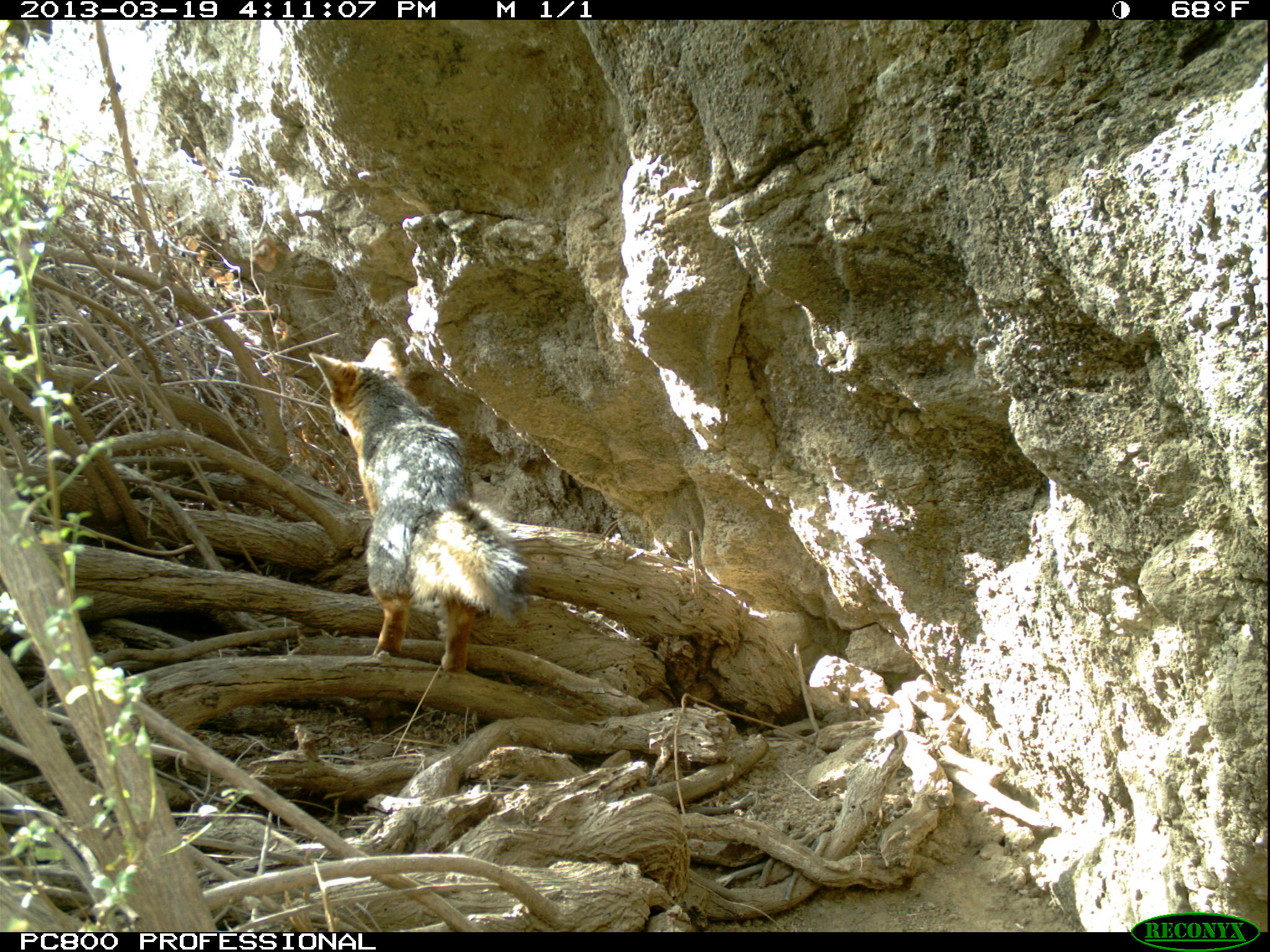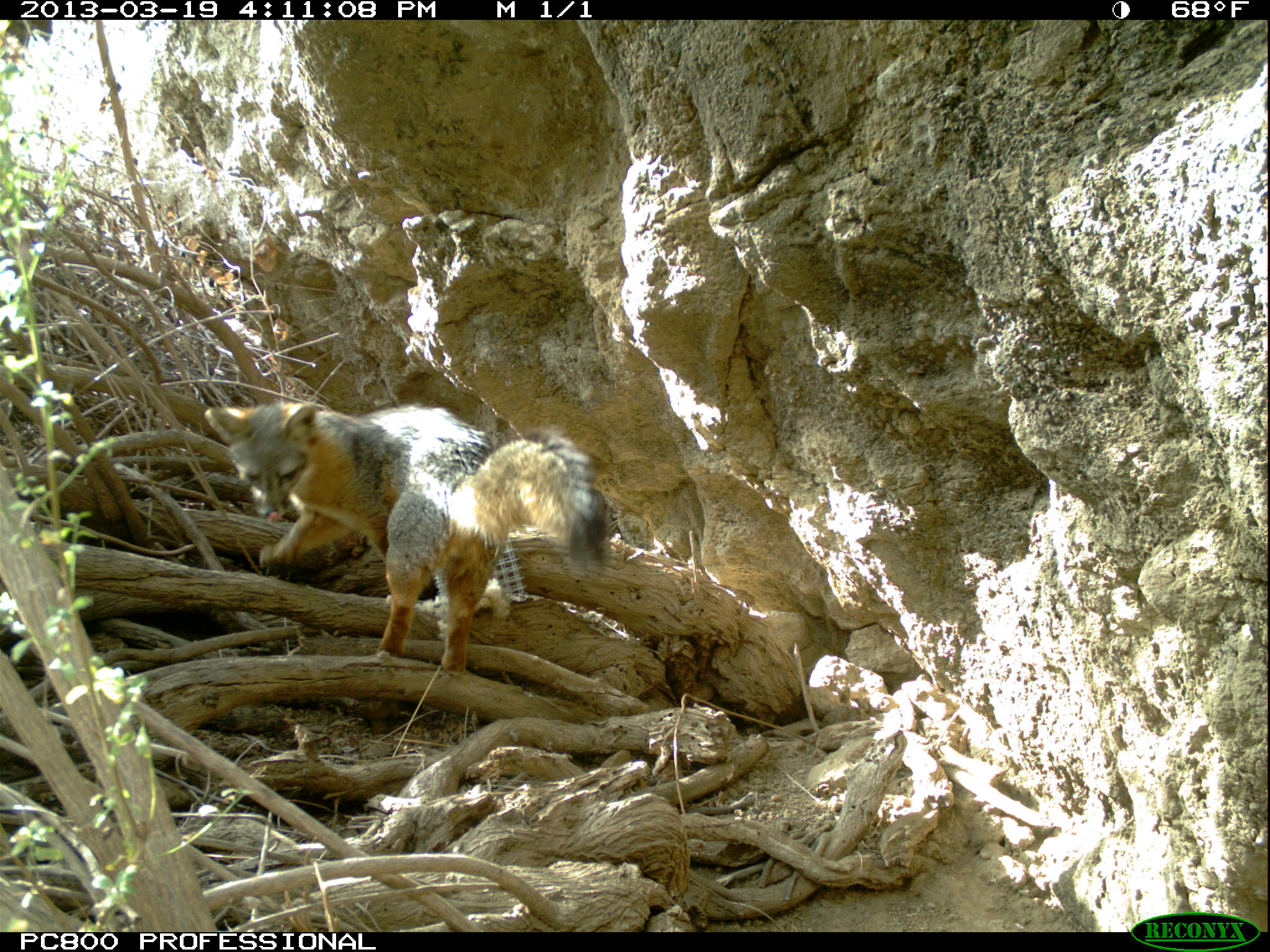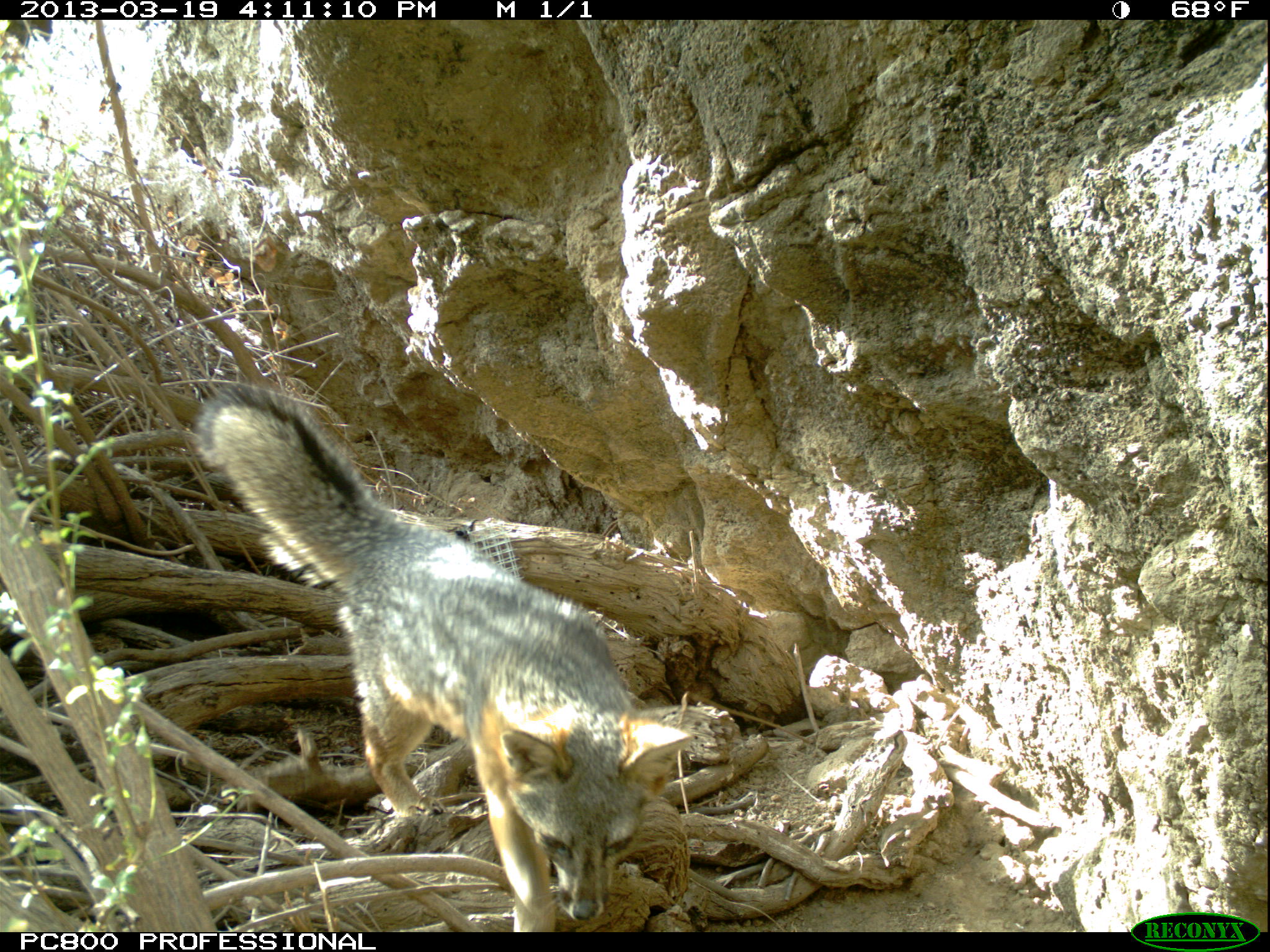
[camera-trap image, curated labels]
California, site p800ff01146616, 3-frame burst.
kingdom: Animalia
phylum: Chordata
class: Mammalia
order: Carnivora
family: Canidae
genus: Urocyon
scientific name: Urocyon littoralis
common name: island fox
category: fox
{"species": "fox (island fox) (Urocyon littoralis)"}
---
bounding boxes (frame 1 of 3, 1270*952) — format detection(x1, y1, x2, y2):
fox: detection(306, 337, 527, 673)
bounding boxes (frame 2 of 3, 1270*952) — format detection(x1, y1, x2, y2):
fox: detection(203, 397, 605, 678)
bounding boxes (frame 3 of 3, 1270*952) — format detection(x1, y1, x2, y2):
fox: detection(194, 379, 693, 932)